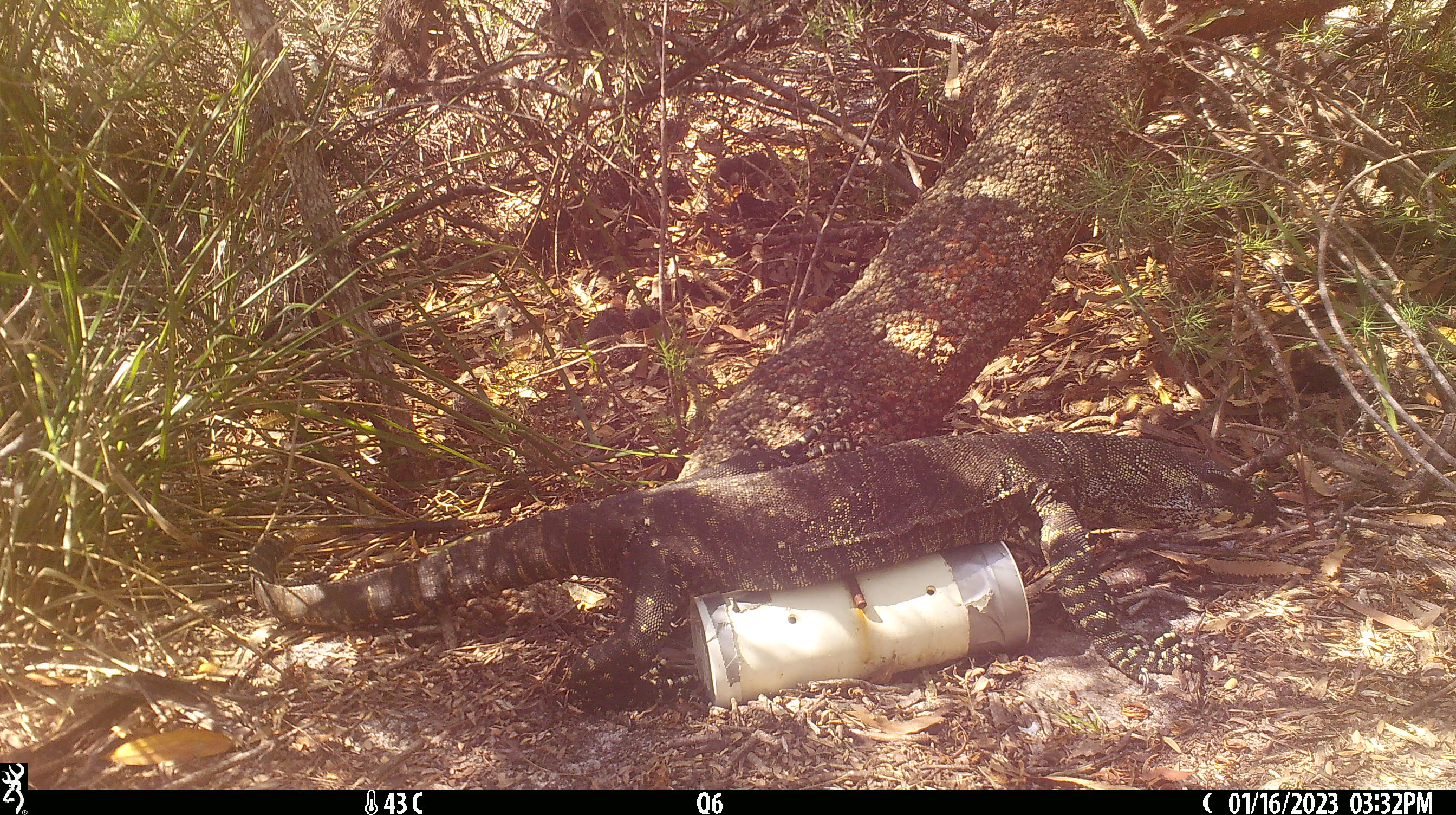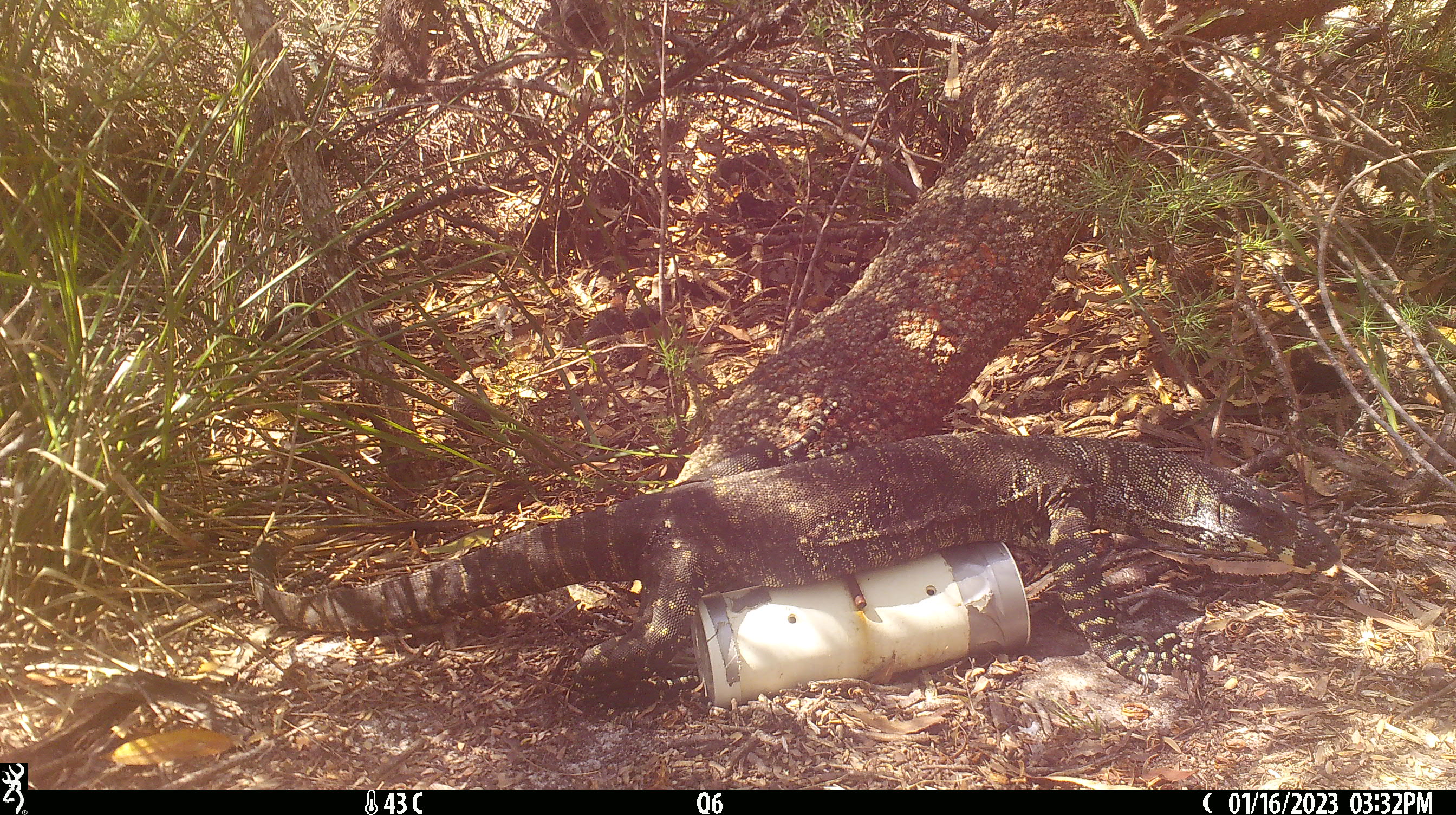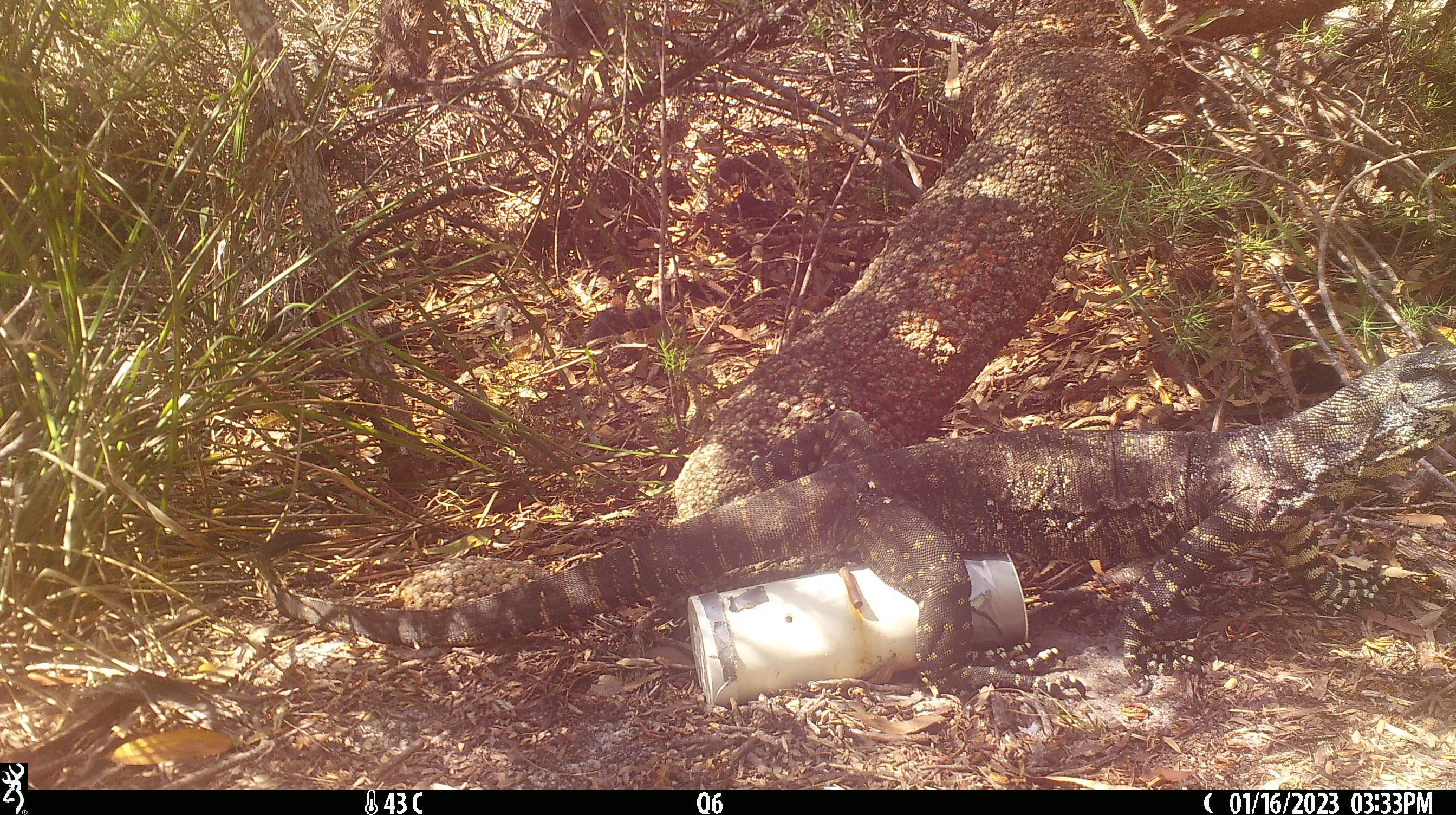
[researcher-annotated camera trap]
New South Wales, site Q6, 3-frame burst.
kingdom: Animalia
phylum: Chordata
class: Reptilia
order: Squamata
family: Varanidae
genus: Varanus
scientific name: Varanus varius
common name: lace monitor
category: goanna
Goanna (lace monitor) (Varanus varius).